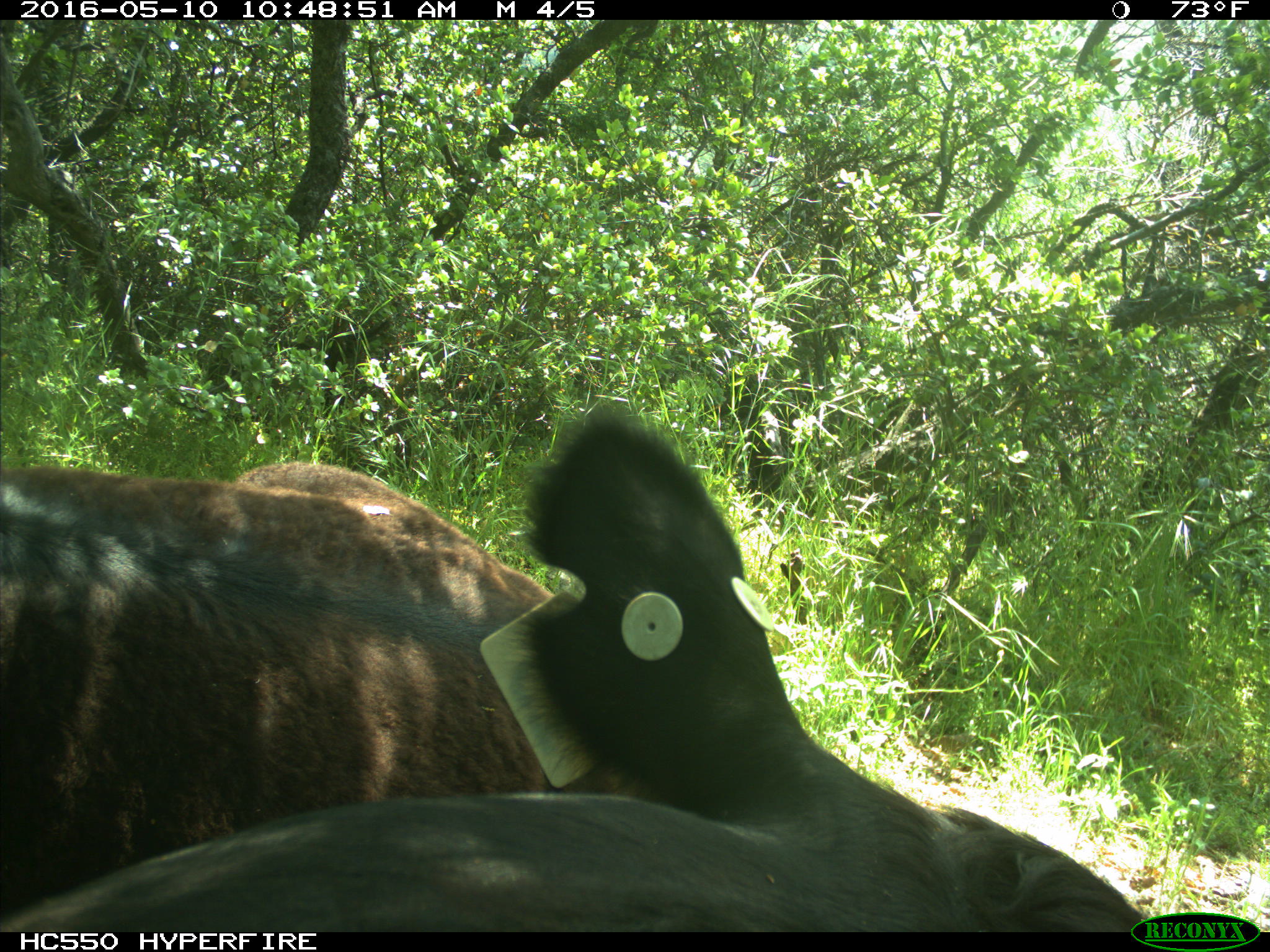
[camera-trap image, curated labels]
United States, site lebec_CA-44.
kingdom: Animalia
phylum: Chordata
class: Mammalia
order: Artiodactyla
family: Bovidae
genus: Bos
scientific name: Bos taurus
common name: domestic cow